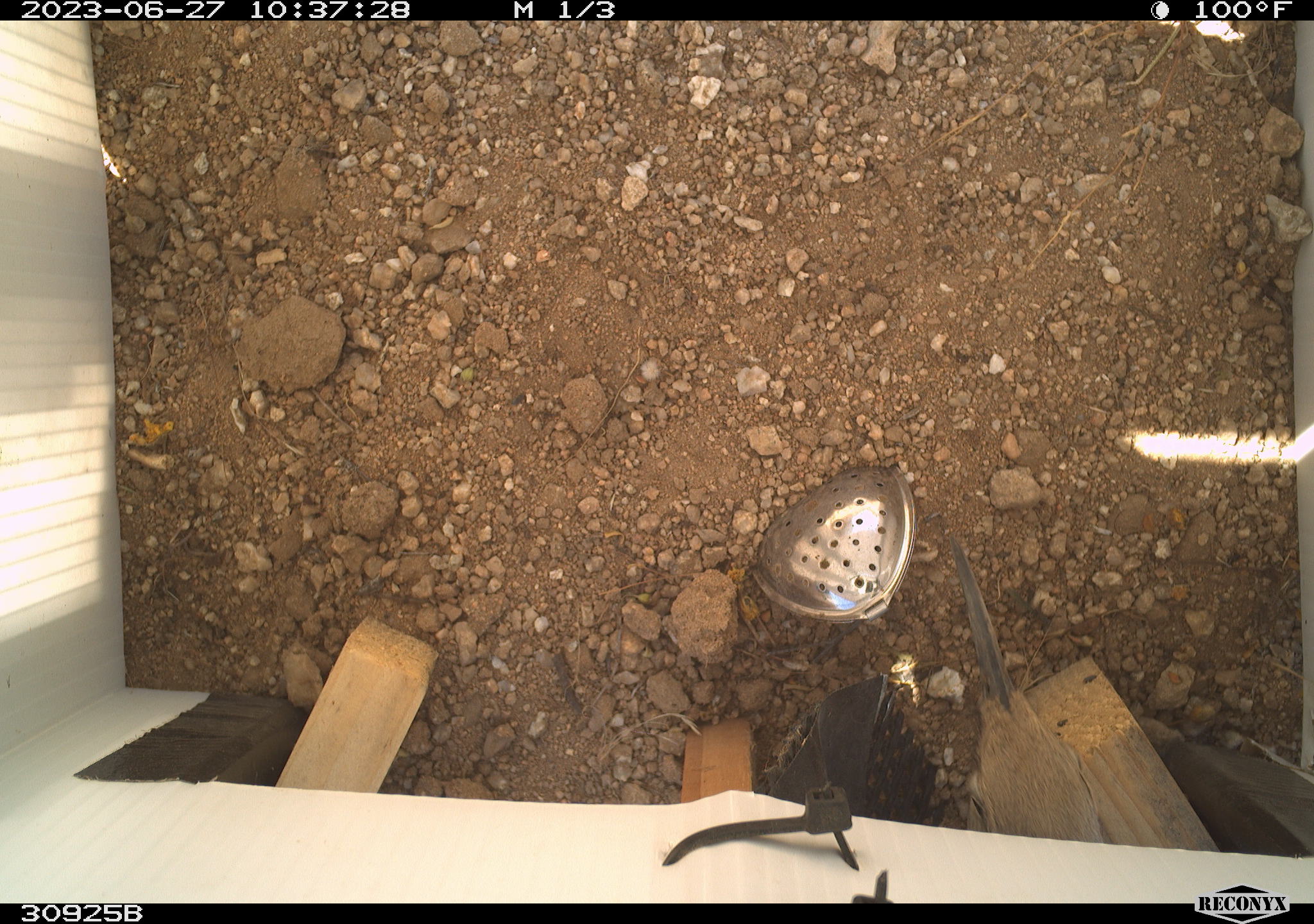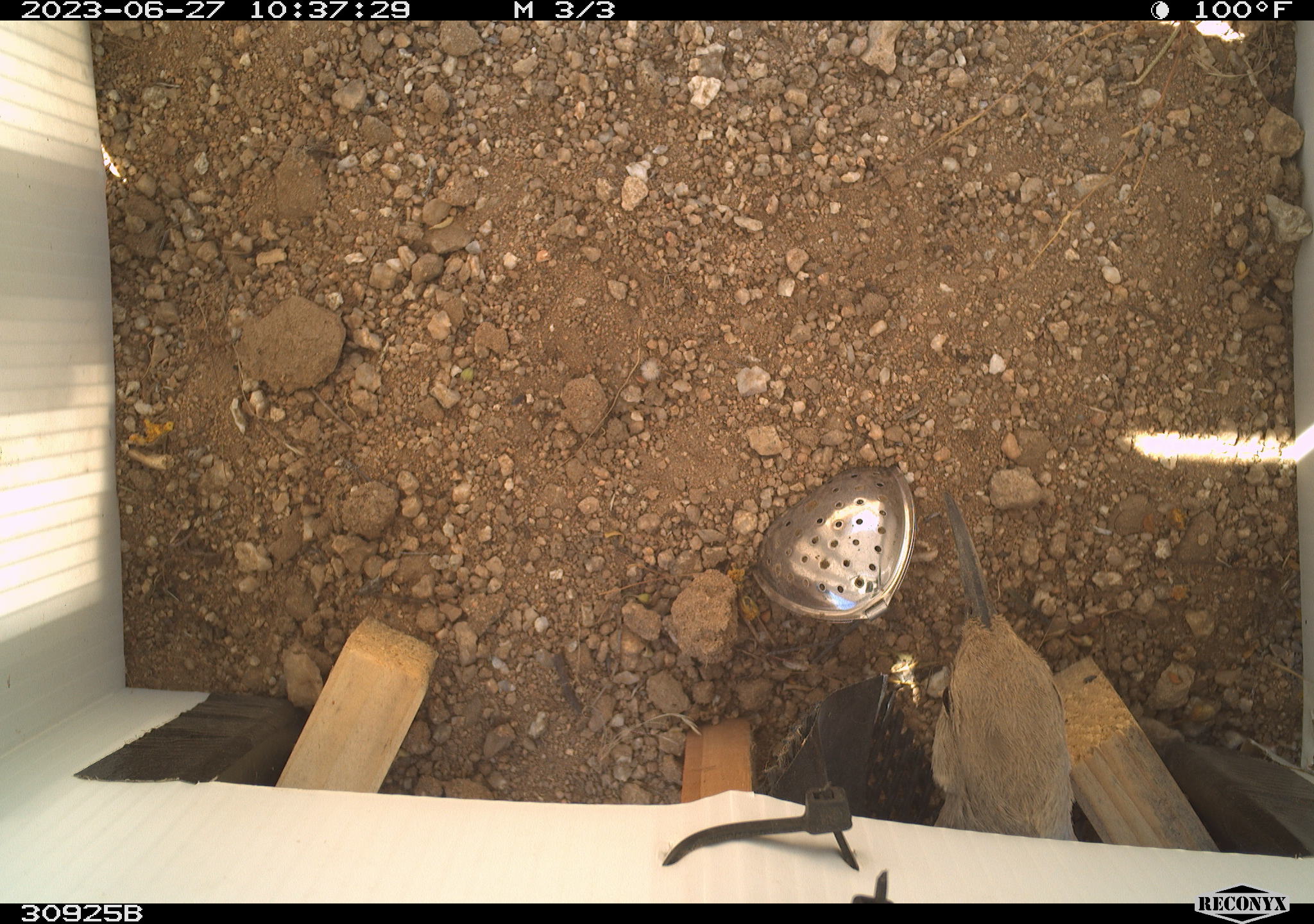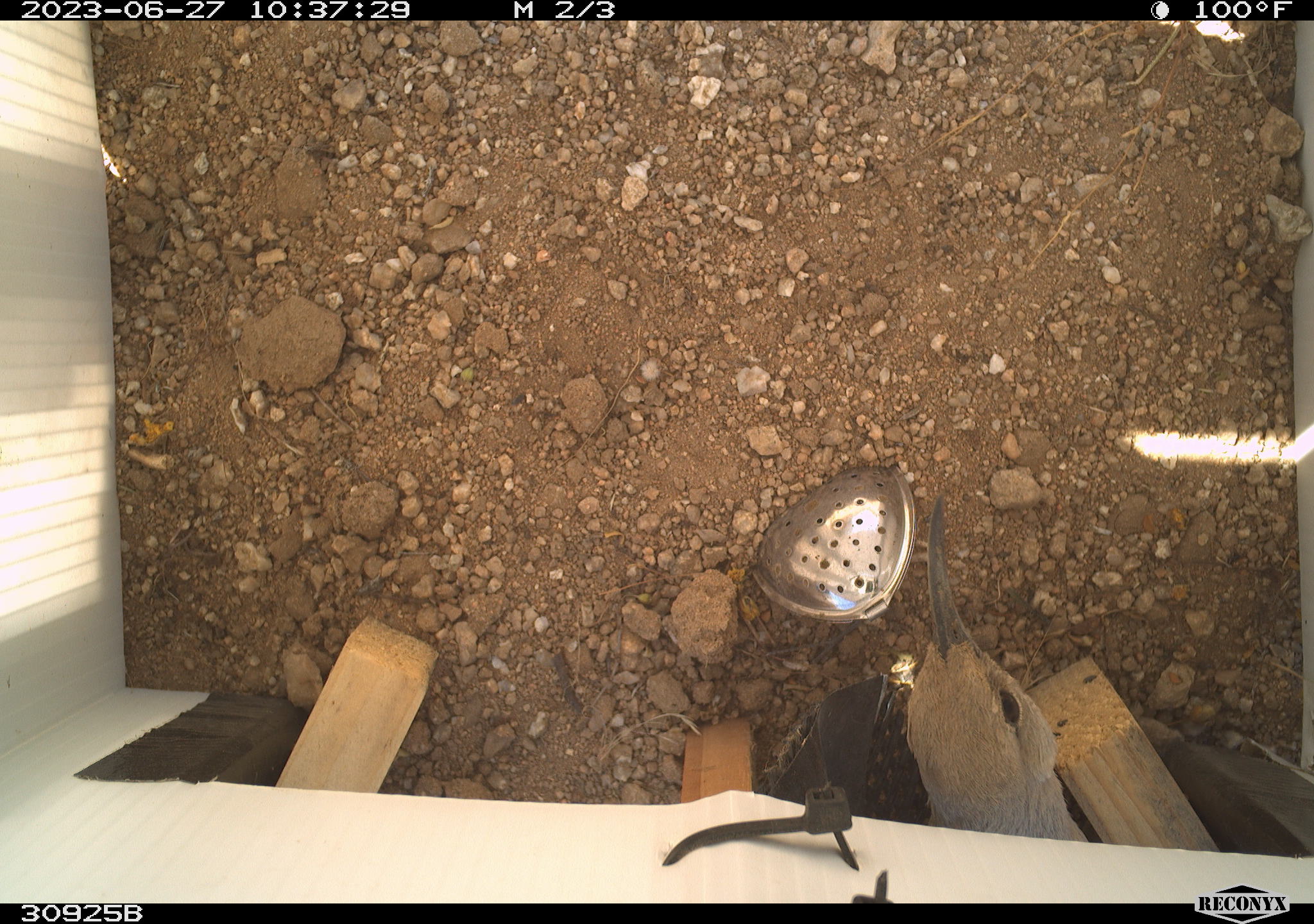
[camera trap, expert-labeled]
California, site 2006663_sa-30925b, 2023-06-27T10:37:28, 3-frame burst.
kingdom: Animalia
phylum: Chordata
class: Aves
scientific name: Aves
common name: bird